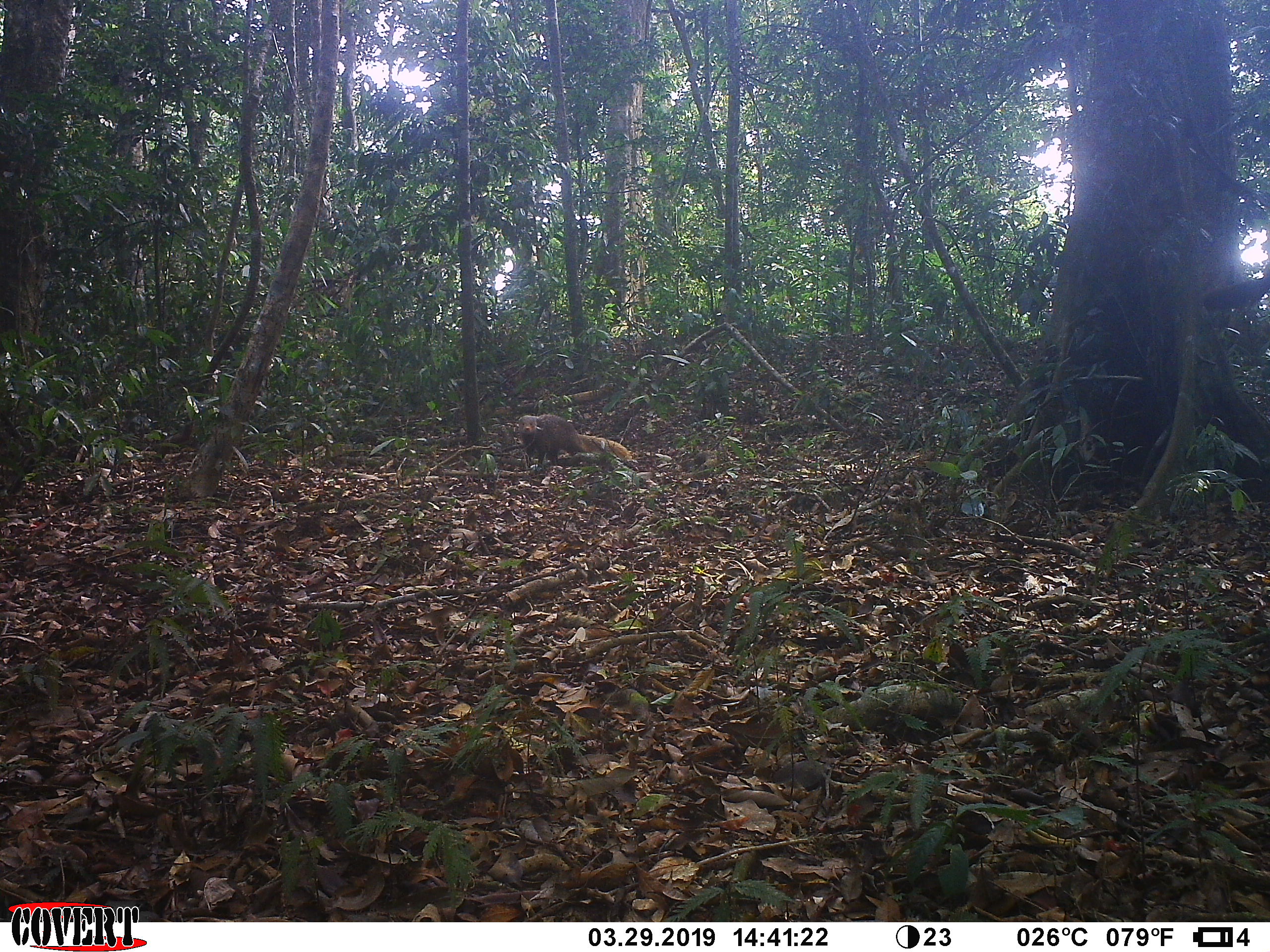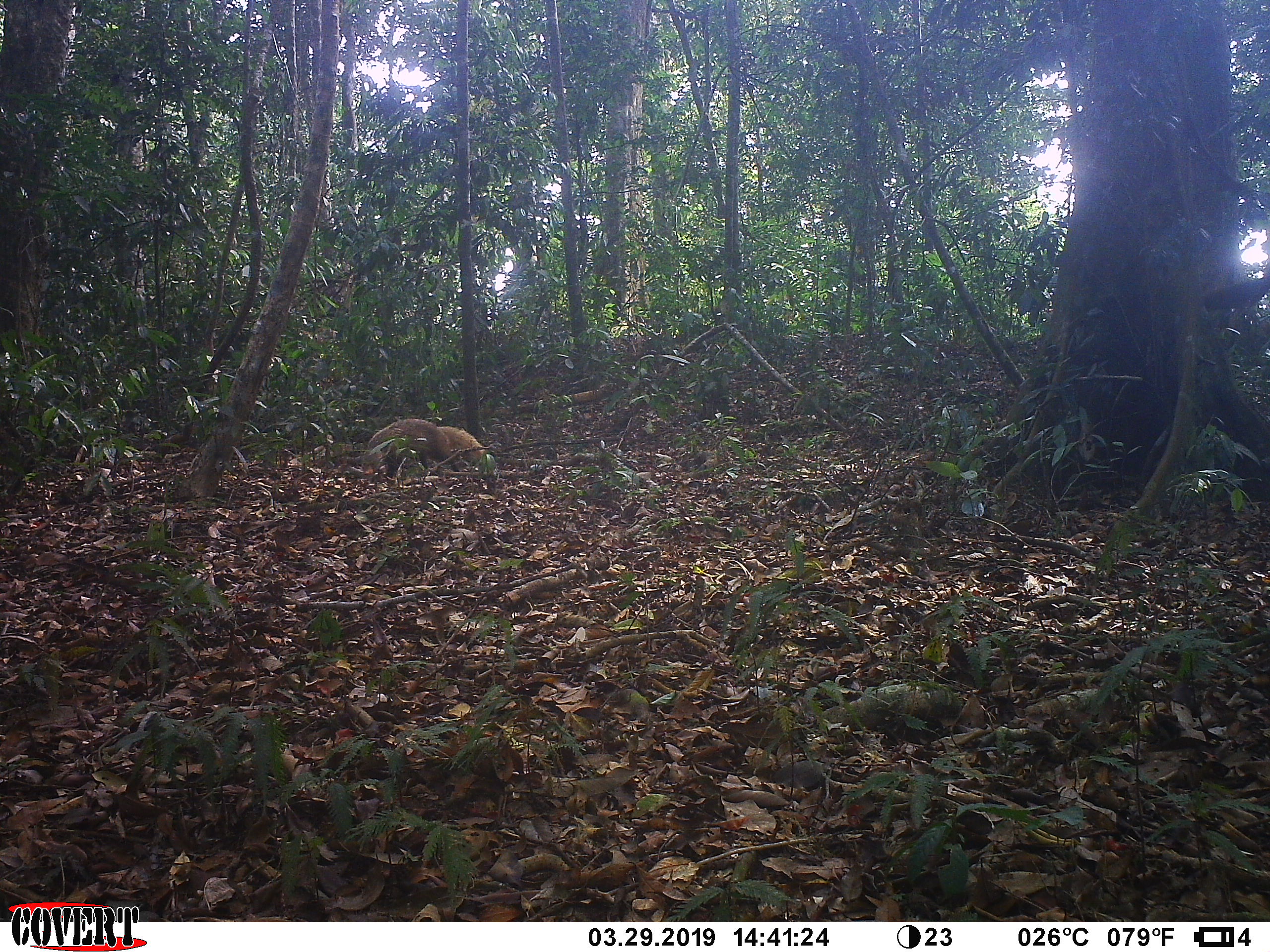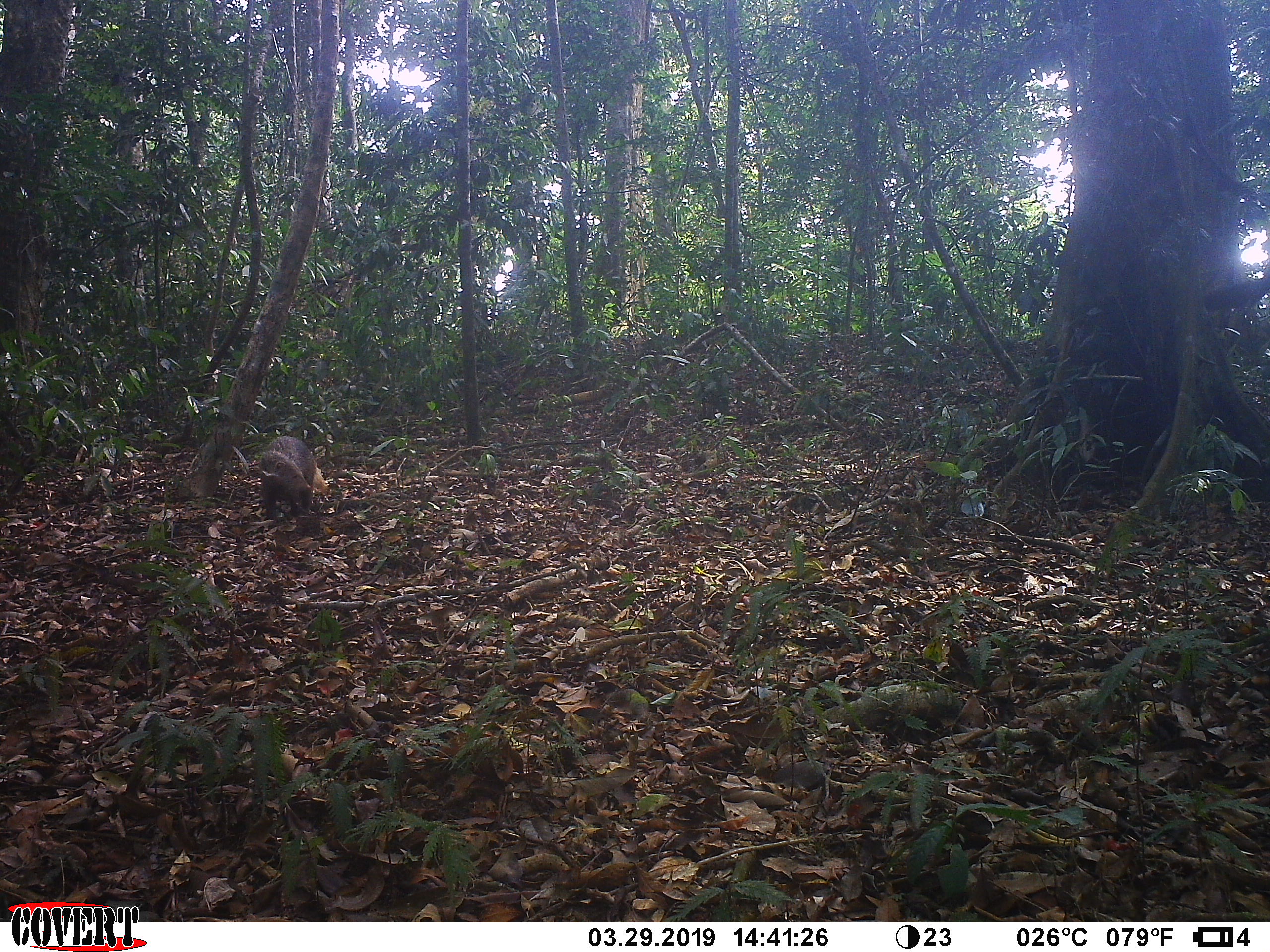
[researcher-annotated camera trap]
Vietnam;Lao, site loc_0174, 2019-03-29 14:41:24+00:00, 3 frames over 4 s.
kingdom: Animalia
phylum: Chordata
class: Mammalia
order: Carnivora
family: Herpestidae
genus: Urva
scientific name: Urva urva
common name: crab-eating mongoose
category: crab eating mongoose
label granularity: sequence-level